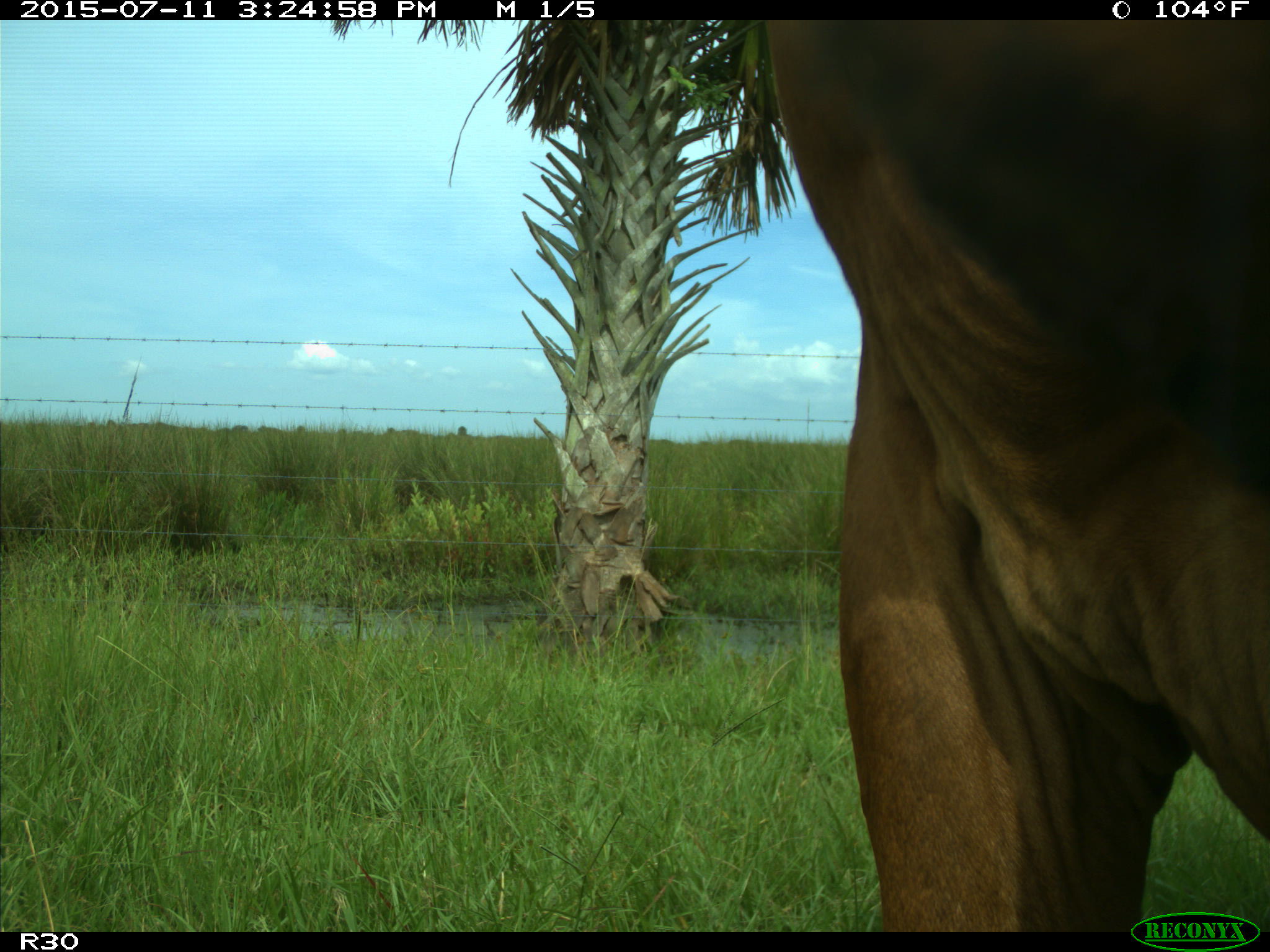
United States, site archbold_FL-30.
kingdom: Animalia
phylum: Chordata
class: Mammalia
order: Artiodactyla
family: Bovidae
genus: Bos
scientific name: Bos taurus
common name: domestic cow